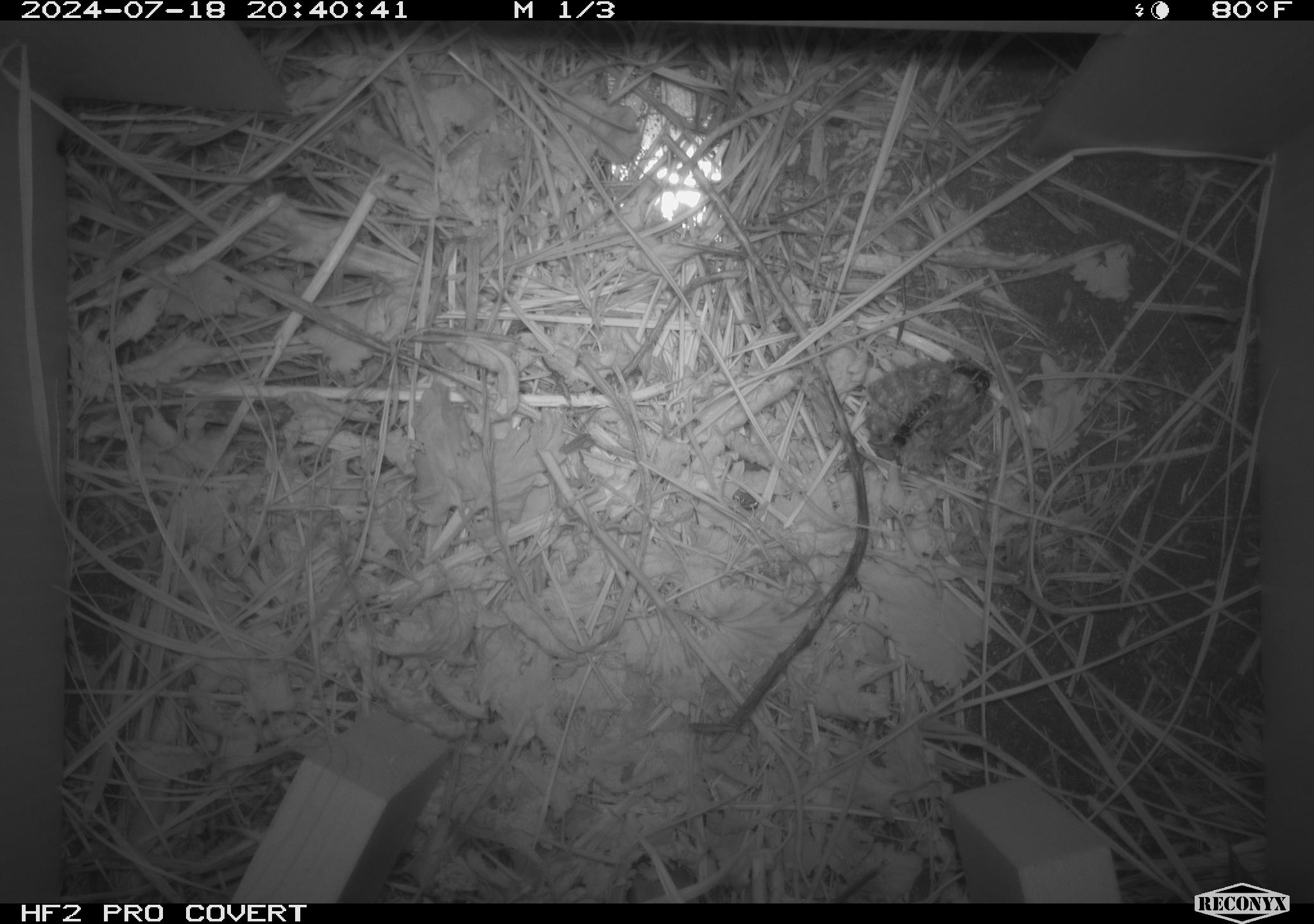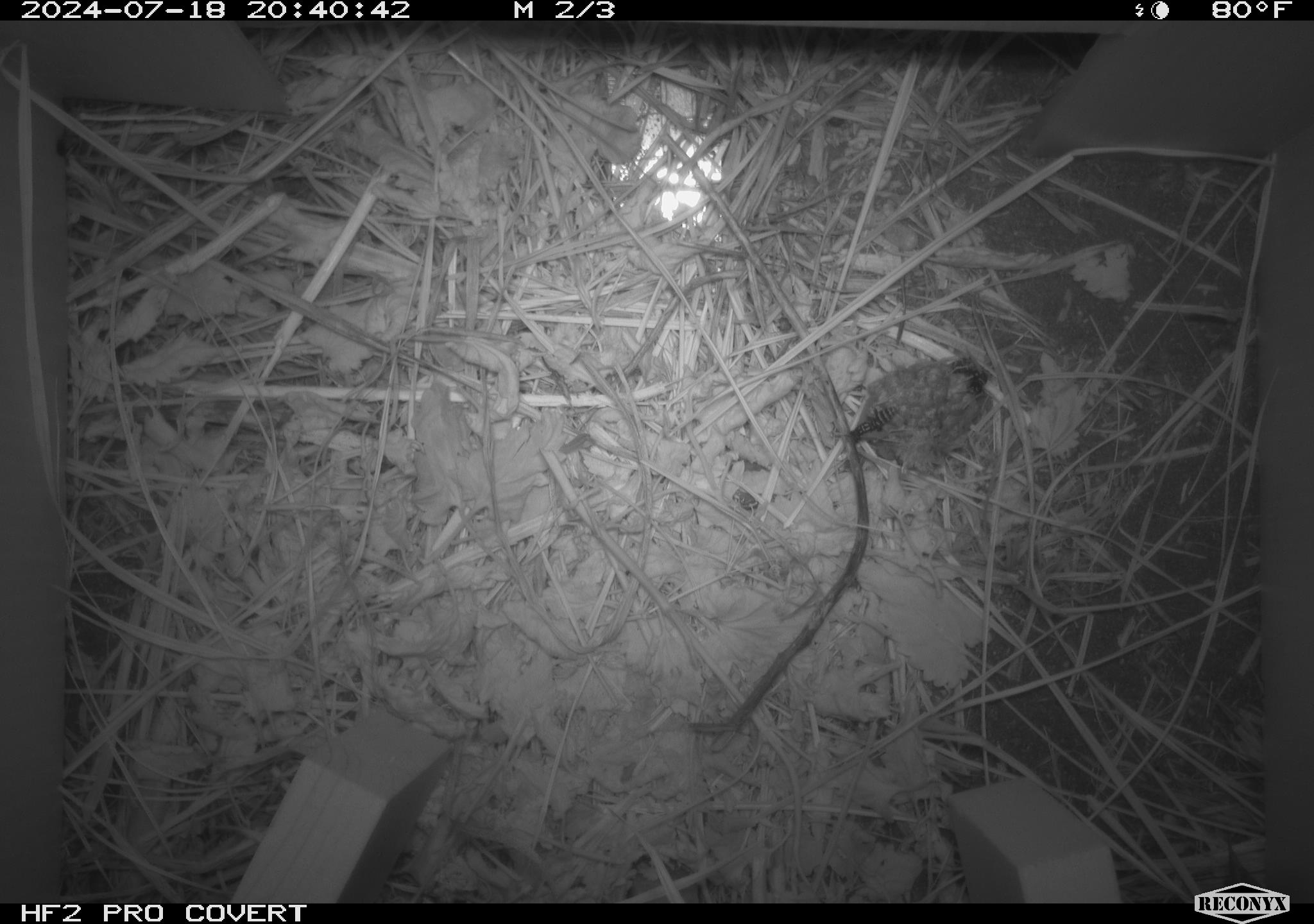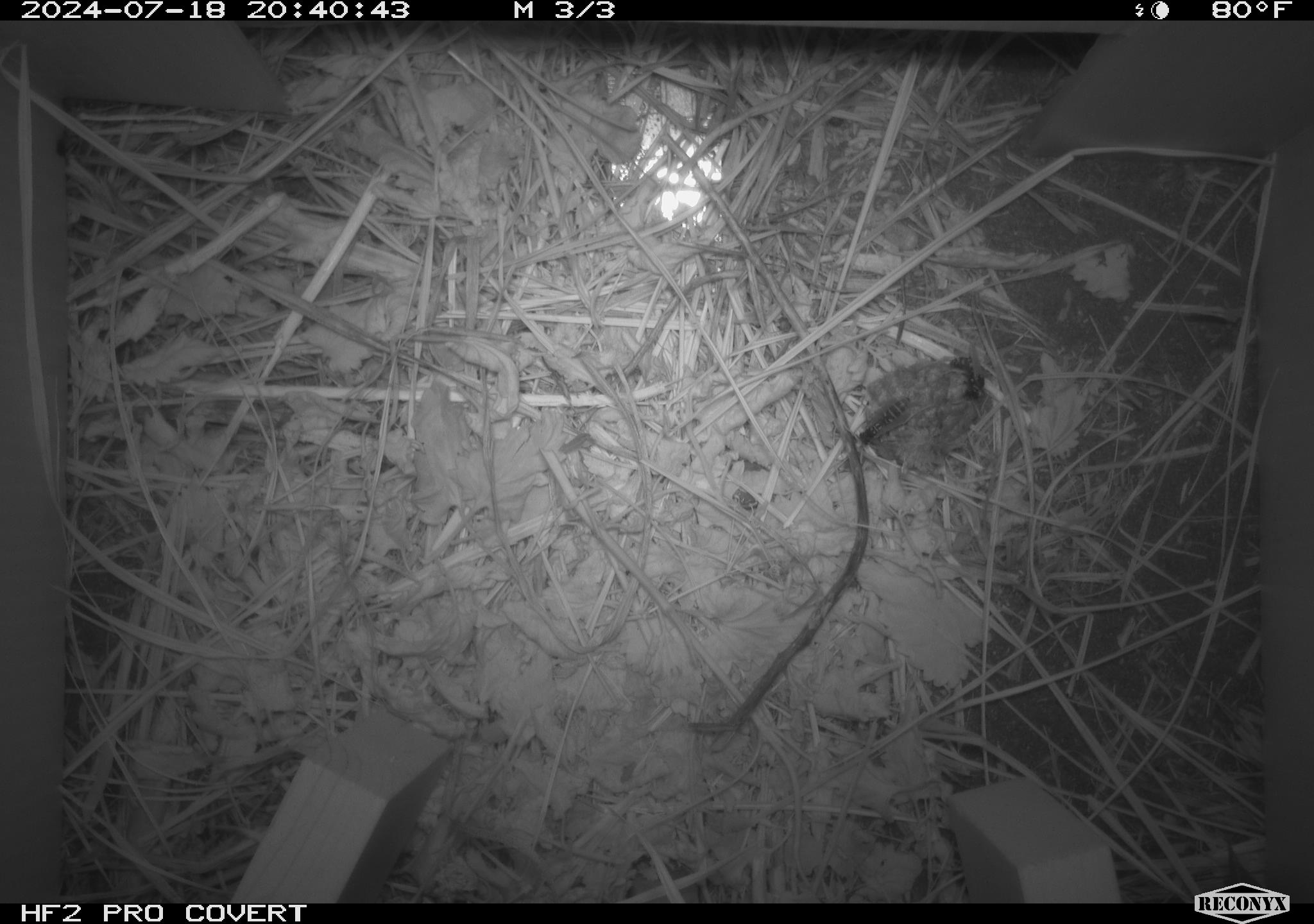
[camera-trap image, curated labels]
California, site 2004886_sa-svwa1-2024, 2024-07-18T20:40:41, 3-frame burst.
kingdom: Animalia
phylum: Arthropoda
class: Insecta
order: Hymenoptera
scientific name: Hymenoptera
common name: ants, bees, wasps, and sawflies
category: hymenoptera order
Hymenoptera order (ants, bees, wasps, and sawflies) (Hymenoptera).